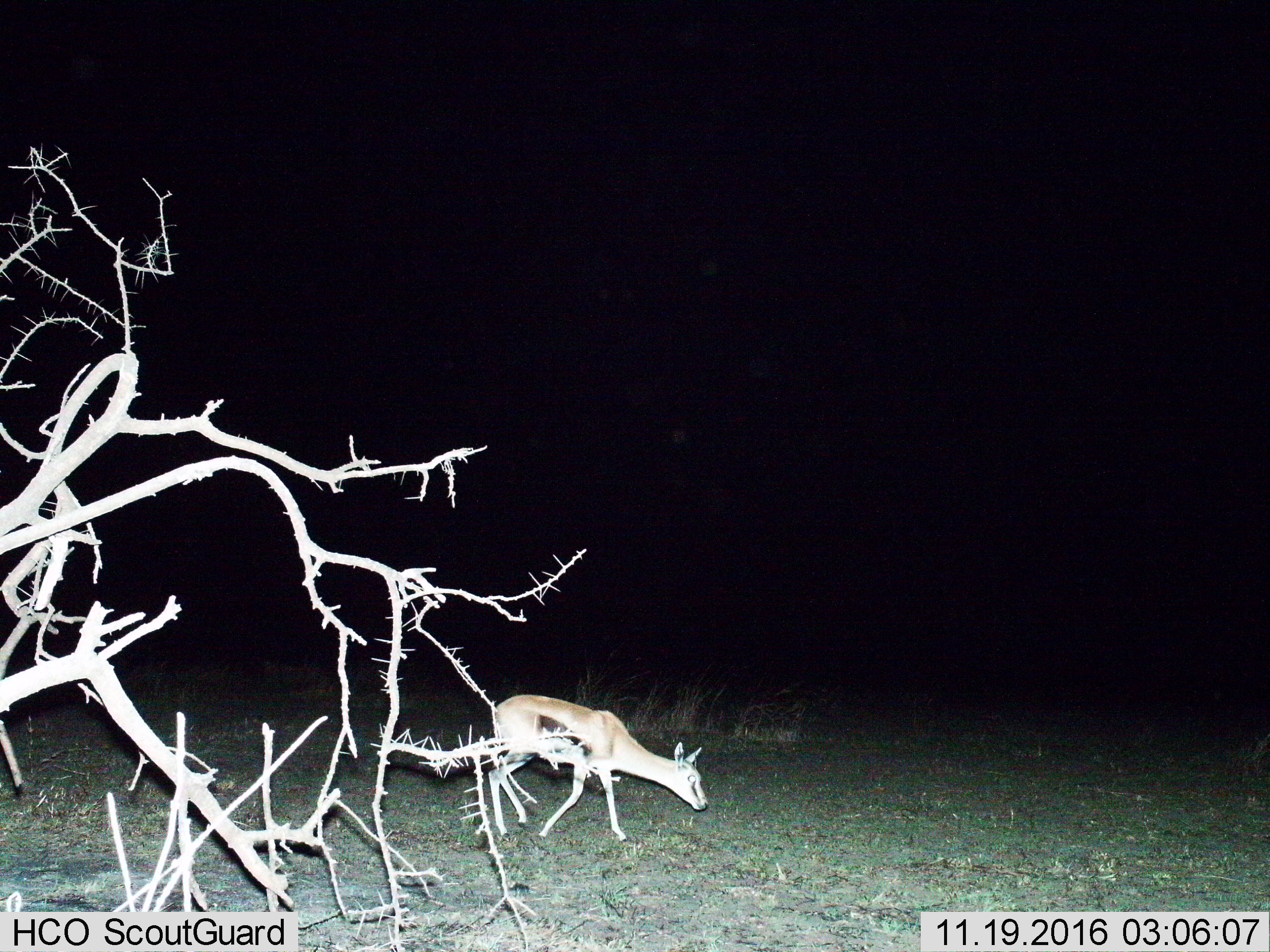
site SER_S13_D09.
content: unidentified animal